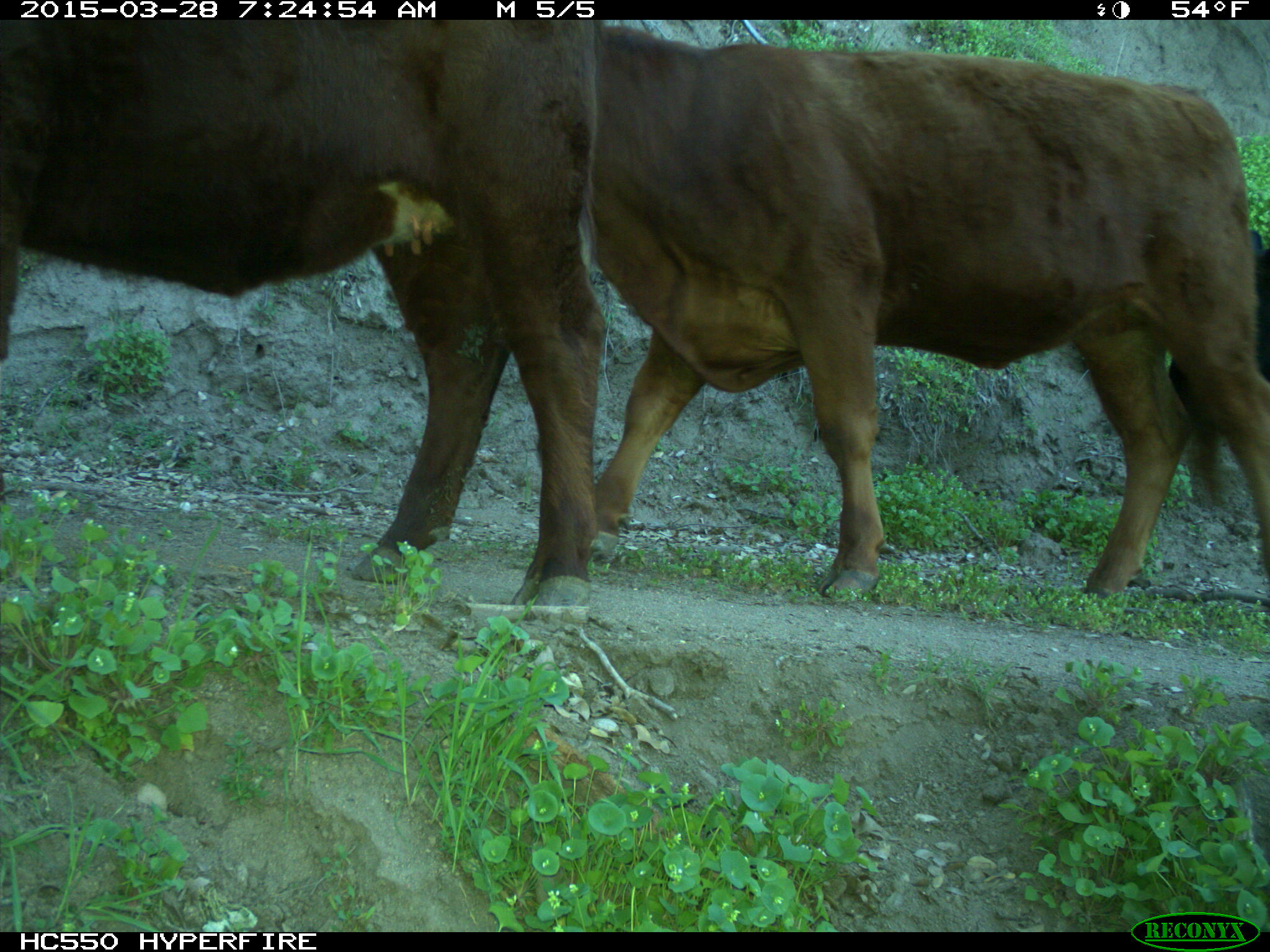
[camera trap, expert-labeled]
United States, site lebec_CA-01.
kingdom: Animalia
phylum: Chordata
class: Mammalia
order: Artiodactyla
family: Bovidae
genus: Bos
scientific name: Bos taurus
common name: domestic cow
Bos taurus (domestic cow).